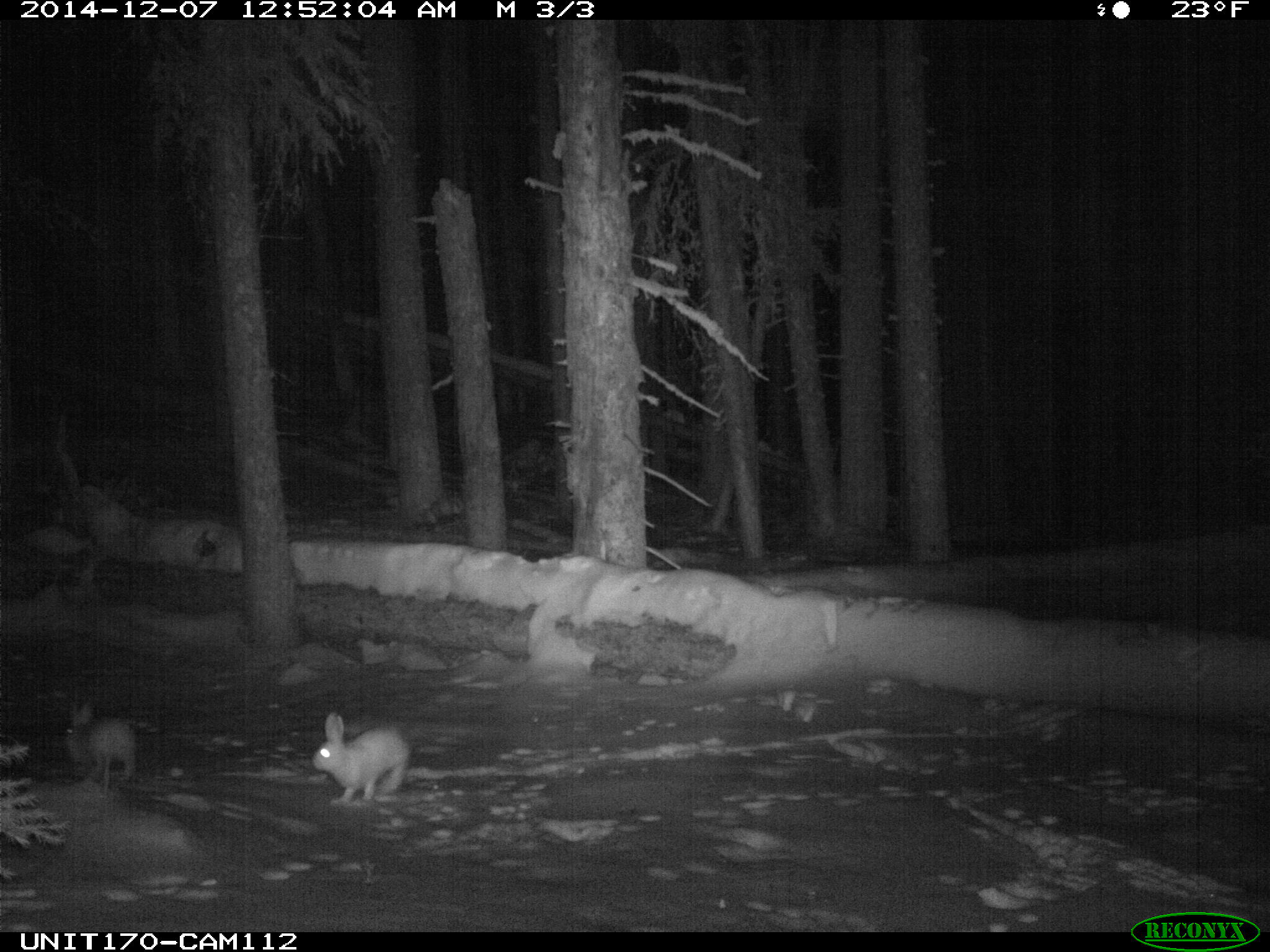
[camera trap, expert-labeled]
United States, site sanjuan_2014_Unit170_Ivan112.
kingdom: Animalia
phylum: Chordata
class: Mammalia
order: Lagomorpha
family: Leporidae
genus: Lepus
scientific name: Lepus americanus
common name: snowshoe hare